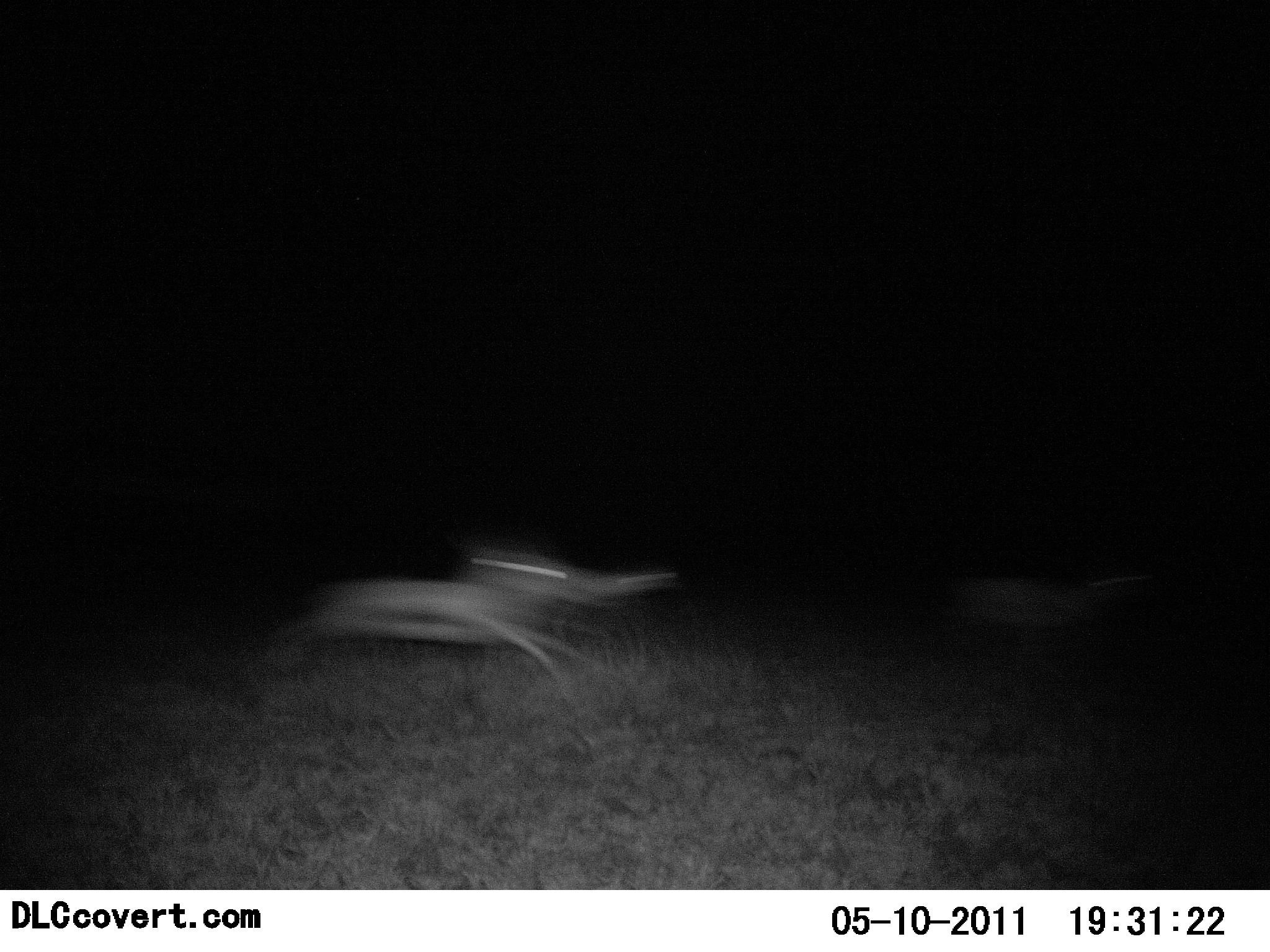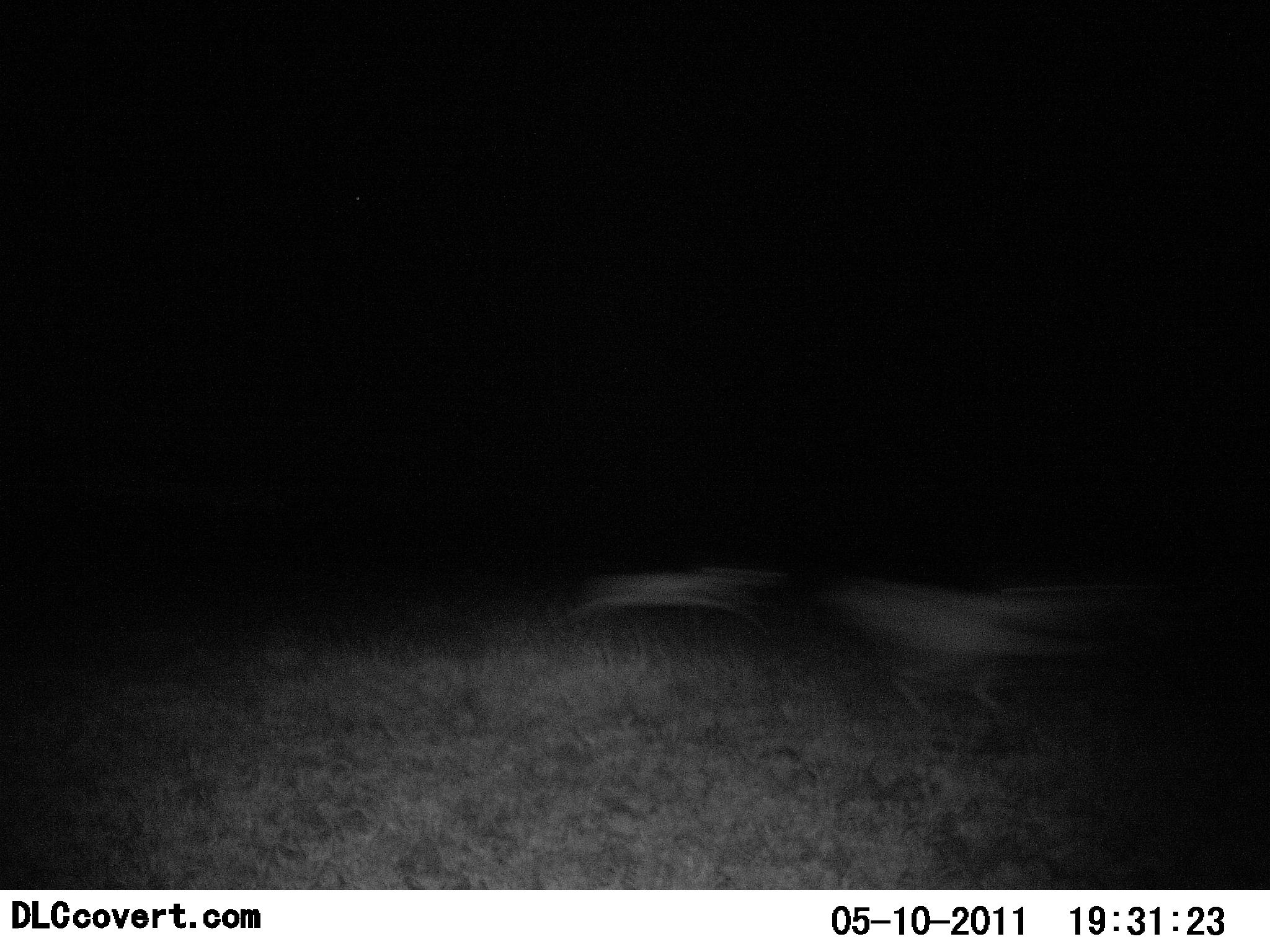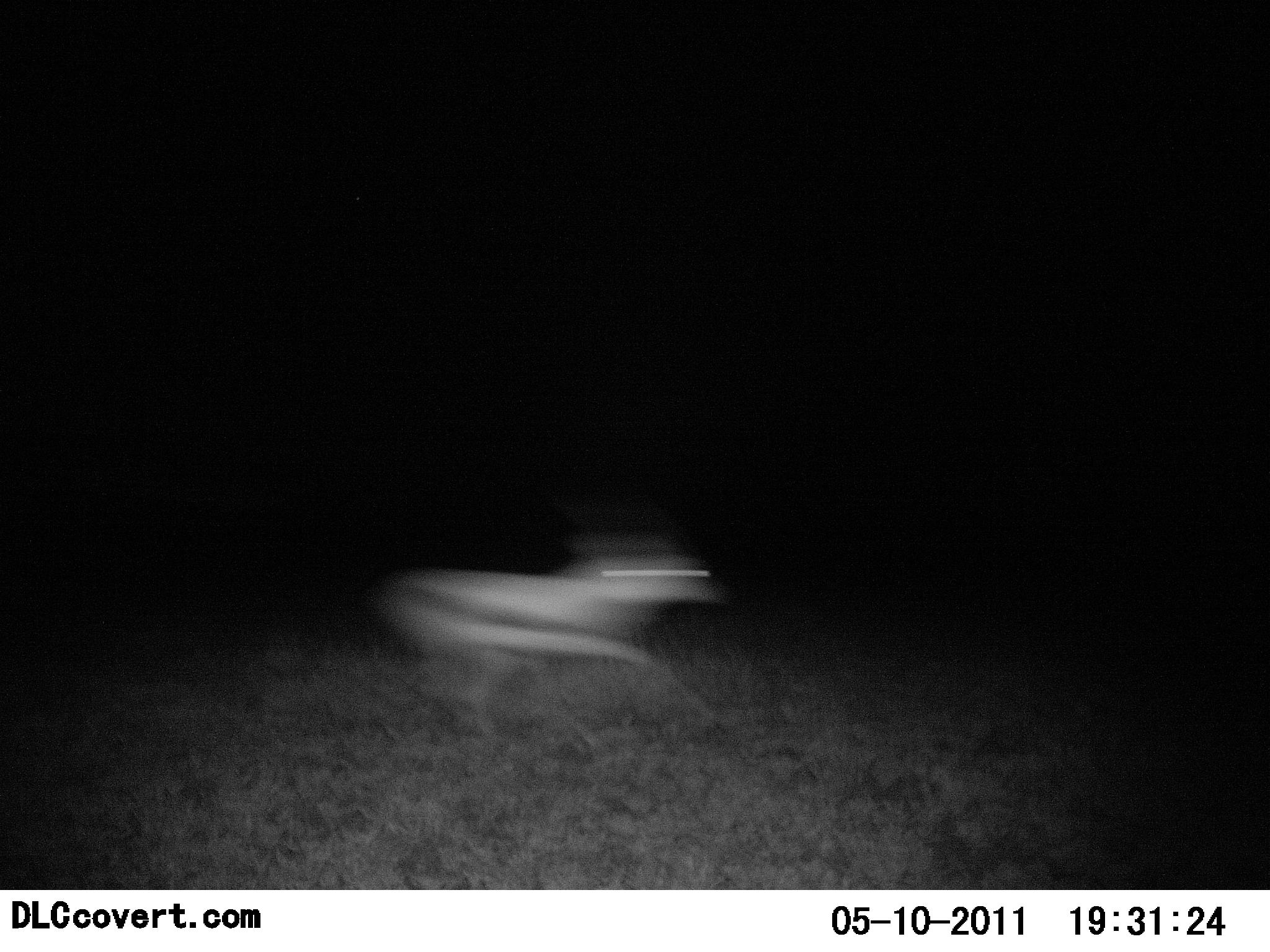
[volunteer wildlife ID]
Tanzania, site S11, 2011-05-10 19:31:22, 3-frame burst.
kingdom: Animalia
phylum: Chordata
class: Mammalia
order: Artiodactyla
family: Bovidae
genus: Eudorcas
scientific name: Eudorcas thomsonii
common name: thomson's gazelle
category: gazellethomsons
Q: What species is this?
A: Gazellethomsons (thomson's gazelle) (Eudorcas thomsonii).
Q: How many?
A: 3.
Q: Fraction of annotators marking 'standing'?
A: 0%.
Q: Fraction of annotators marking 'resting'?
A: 0%.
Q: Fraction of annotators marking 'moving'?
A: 100%.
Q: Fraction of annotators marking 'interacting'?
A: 0%.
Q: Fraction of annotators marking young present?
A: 0%.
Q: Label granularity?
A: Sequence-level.